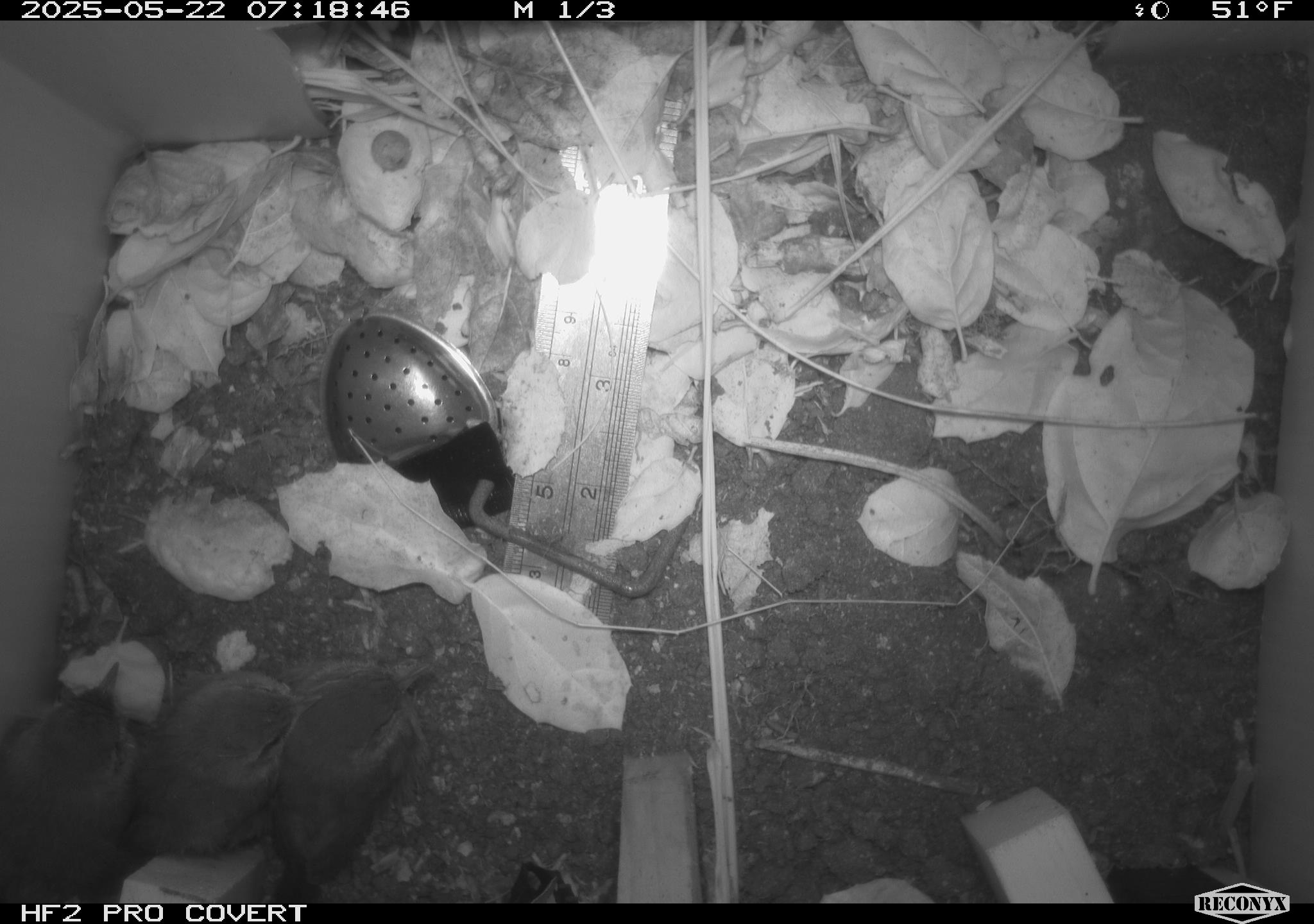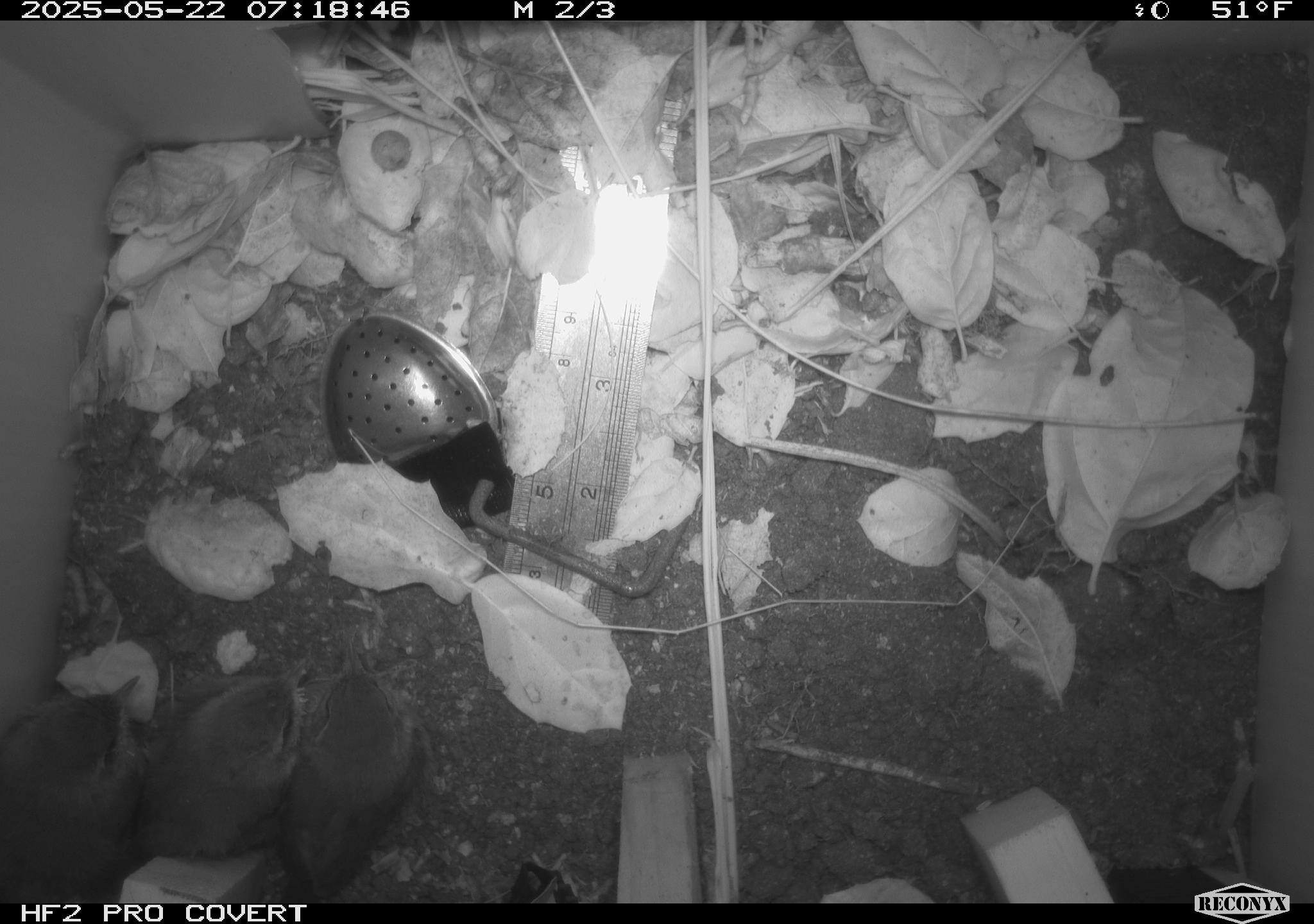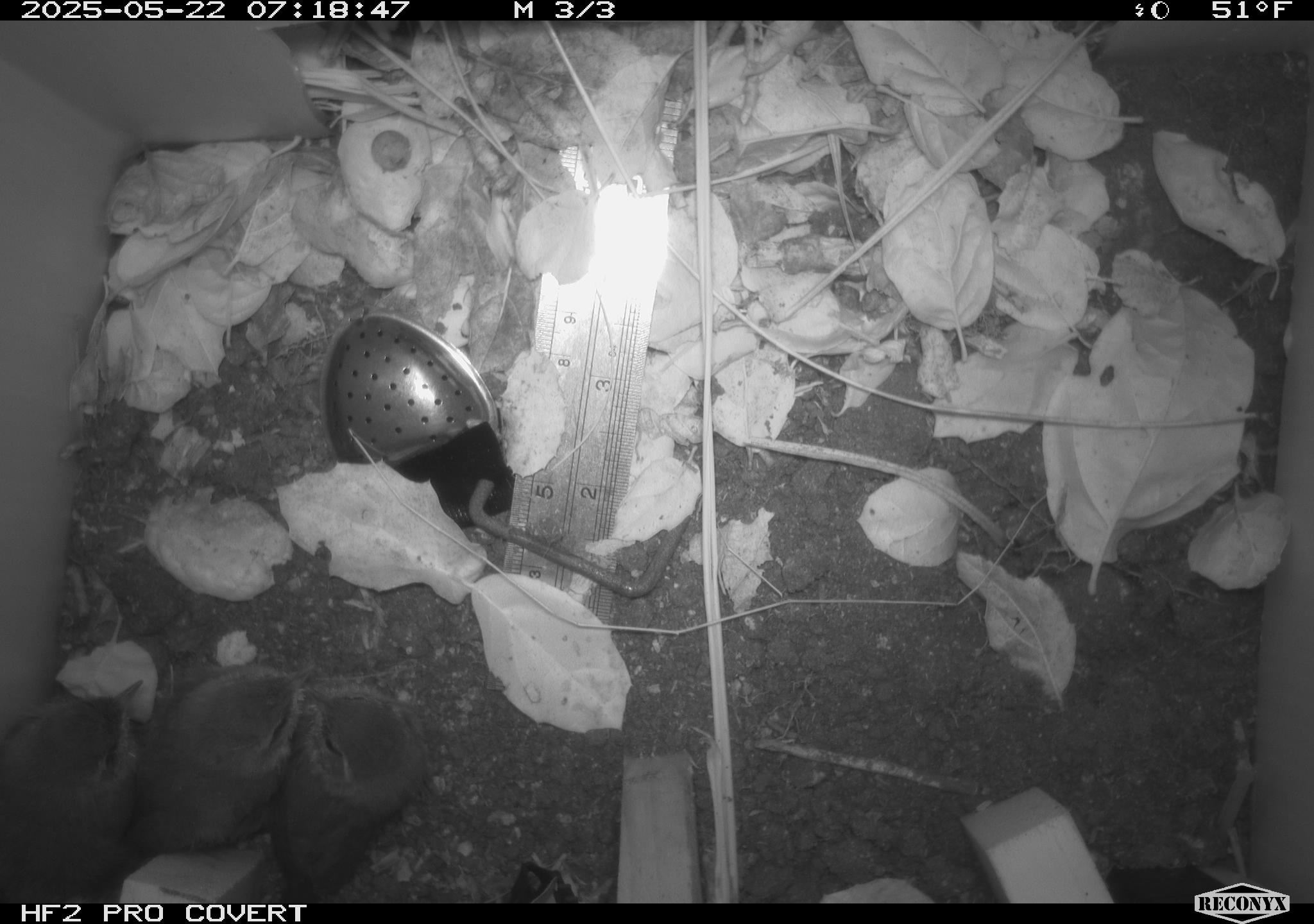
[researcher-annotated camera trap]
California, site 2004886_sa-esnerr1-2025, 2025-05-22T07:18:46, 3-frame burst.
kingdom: Animalia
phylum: Chordata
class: Aves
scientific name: Aves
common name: bird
Bird (Aves).